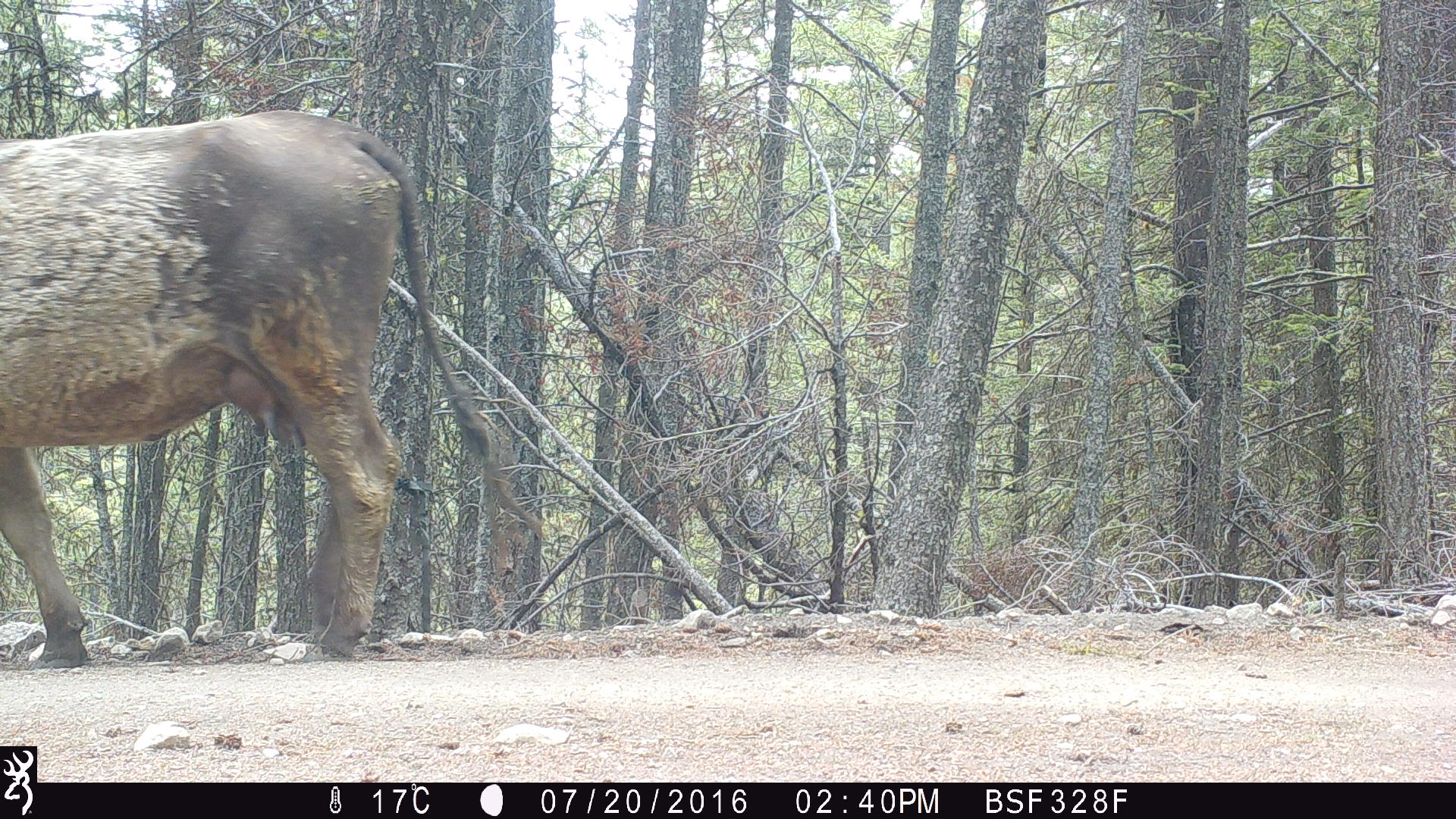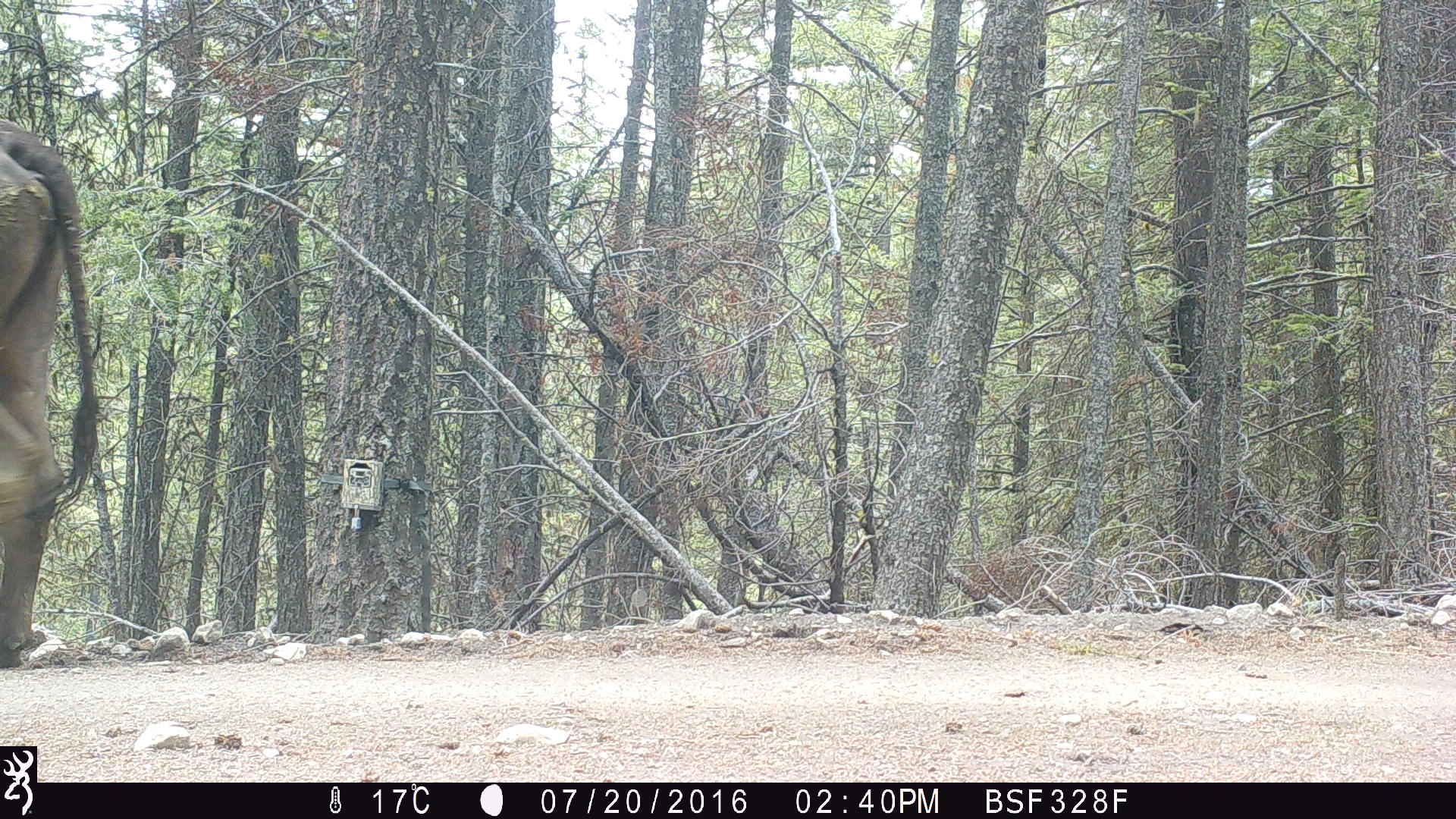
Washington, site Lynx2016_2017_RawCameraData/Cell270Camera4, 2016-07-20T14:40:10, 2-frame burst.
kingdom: Animalia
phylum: Chordata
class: Mammalia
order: Artiodactyla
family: Bovidae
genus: Bos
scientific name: Bos taurus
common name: domestic cattle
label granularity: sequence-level